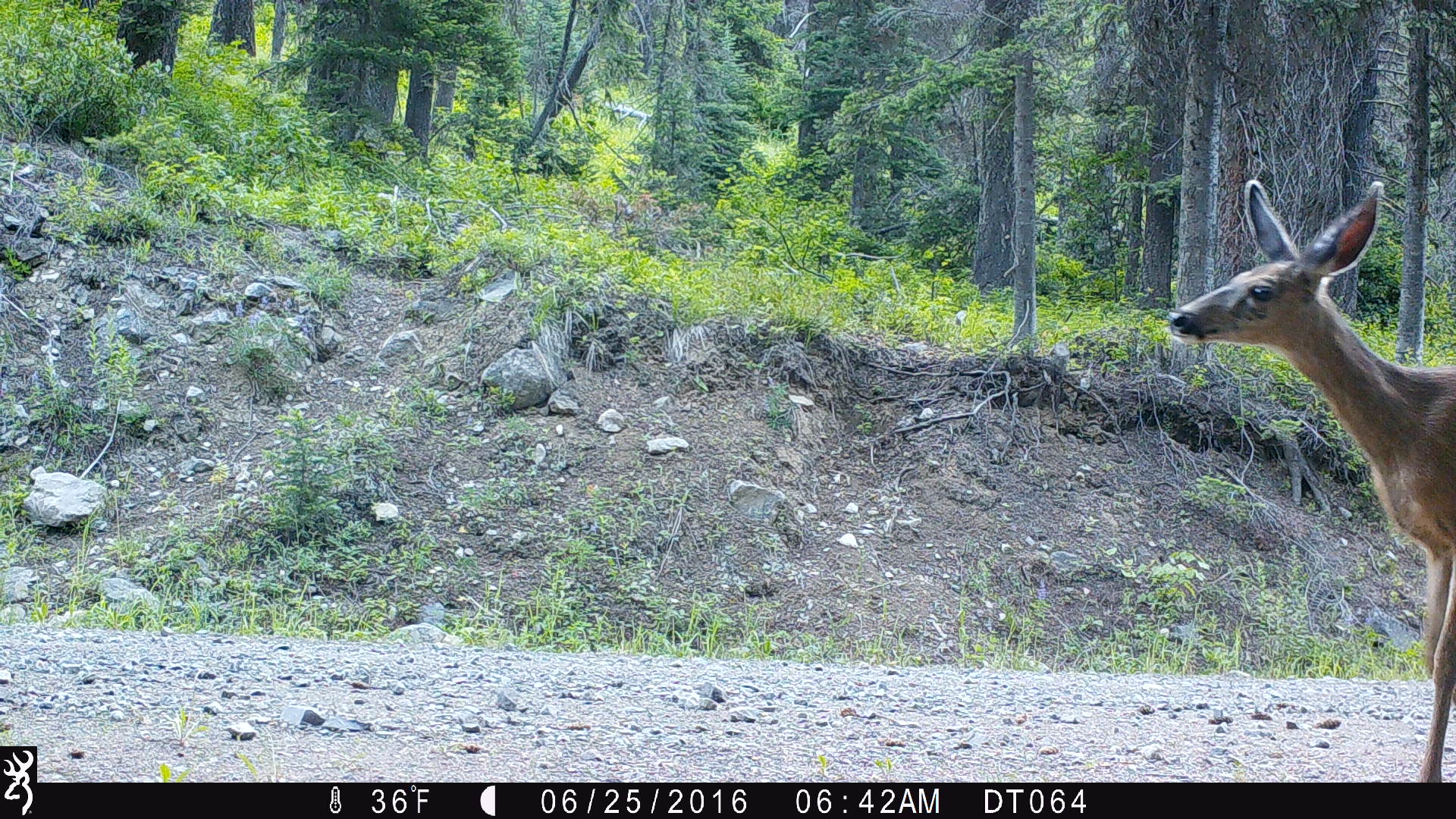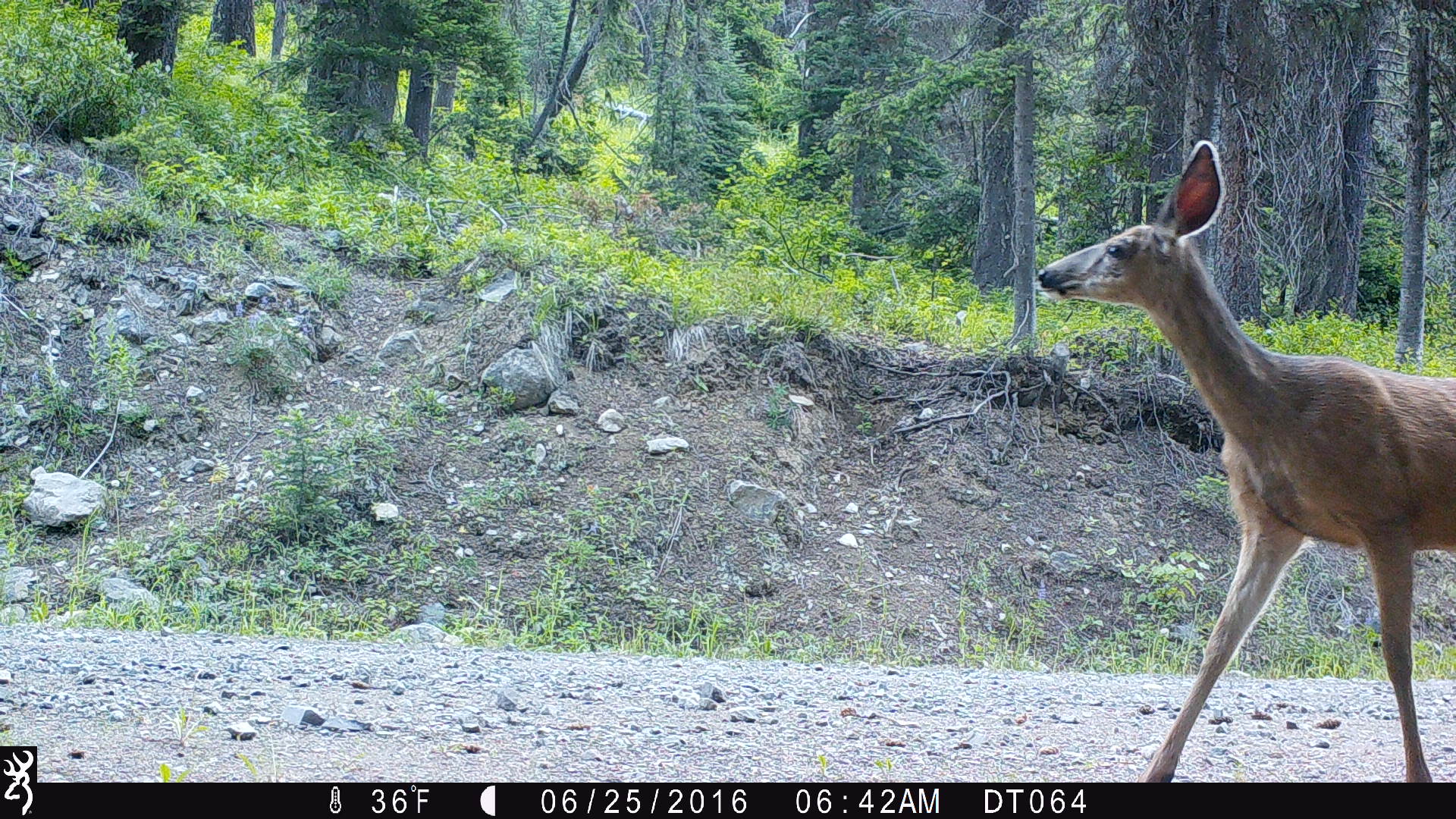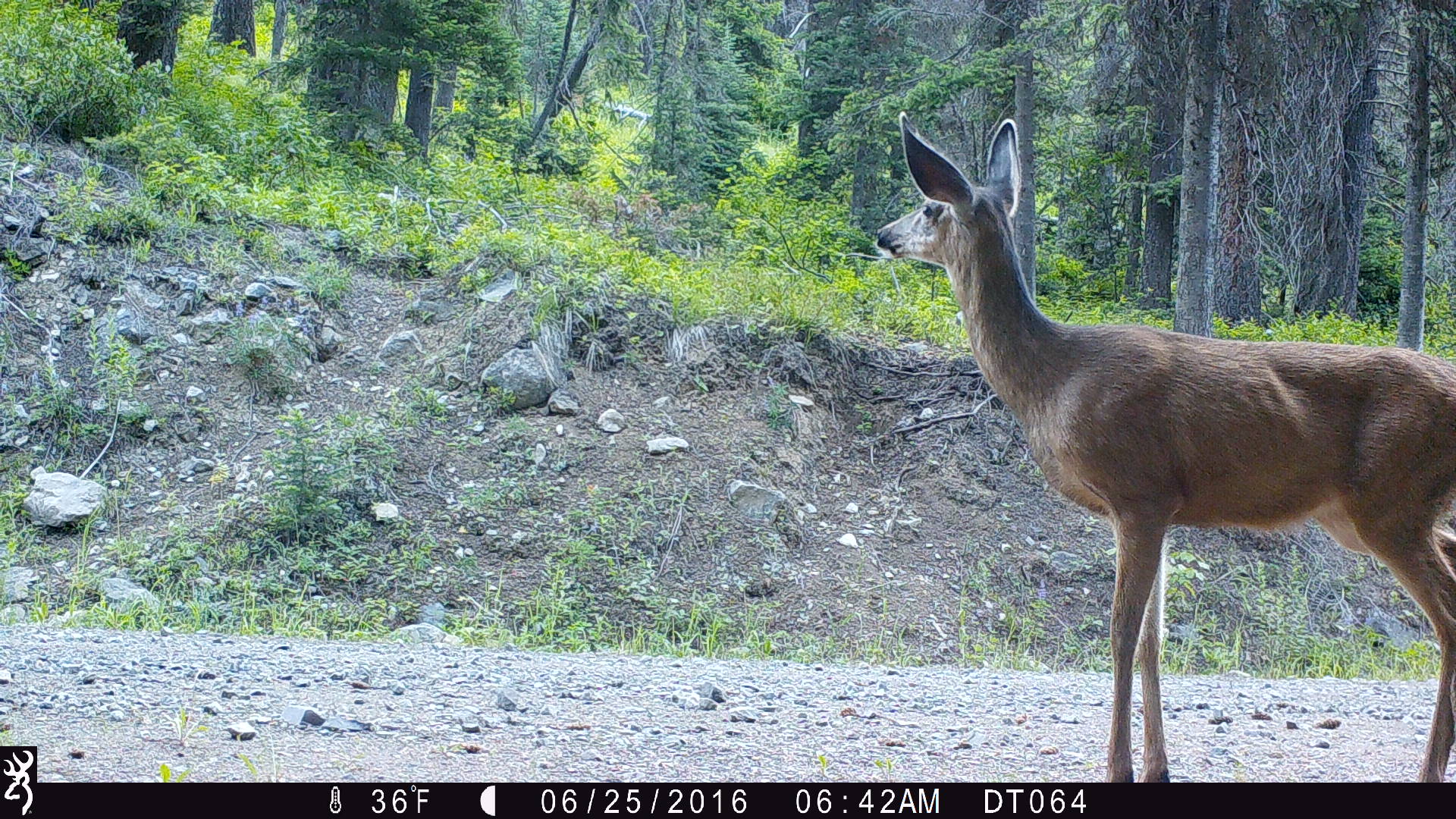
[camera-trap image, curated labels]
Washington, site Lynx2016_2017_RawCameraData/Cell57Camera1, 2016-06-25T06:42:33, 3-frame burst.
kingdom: Animalia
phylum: Chordata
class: Mammalia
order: Artiodactyla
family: Cervidae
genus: Odocoileus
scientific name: Odocoileus hemionus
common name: mule deer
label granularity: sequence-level